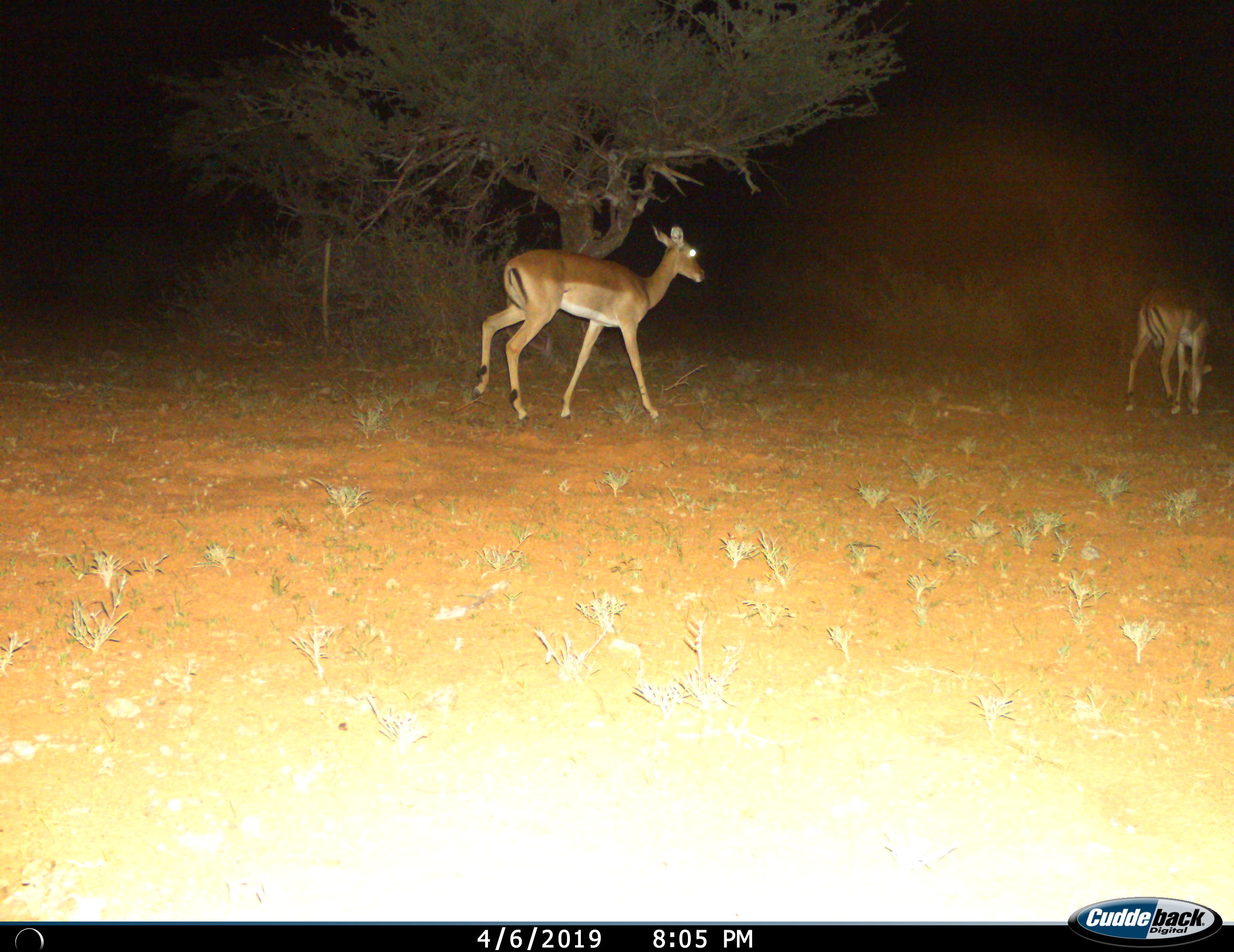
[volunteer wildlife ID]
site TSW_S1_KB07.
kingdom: Animalia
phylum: Chordata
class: Mammalia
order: Artiodactyla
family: Bovidae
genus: Aepyceros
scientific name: Aepyceros melampus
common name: impala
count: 2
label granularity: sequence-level